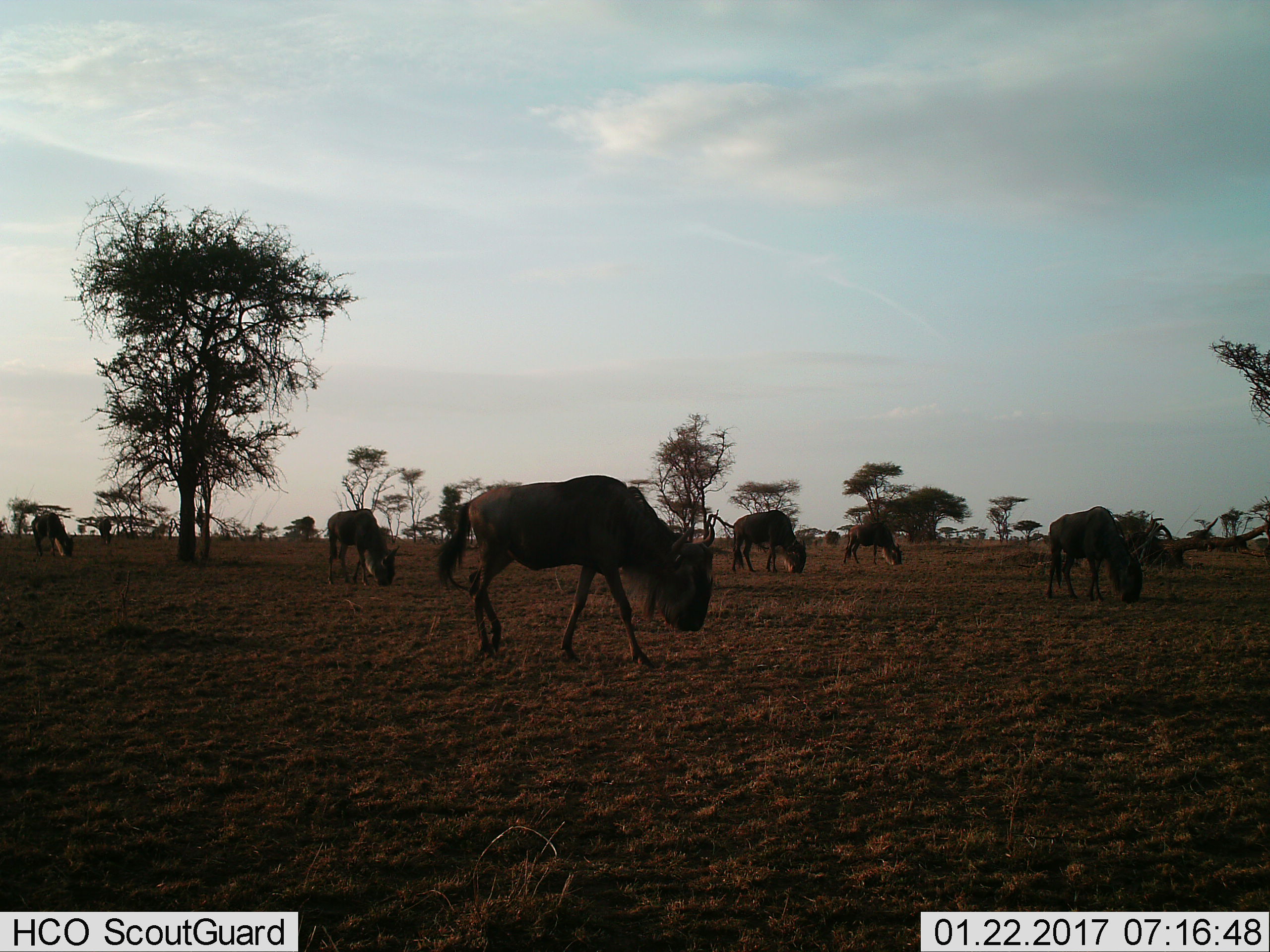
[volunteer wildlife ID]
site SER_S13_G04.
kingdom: Animalia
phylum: Chordata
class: Mammalia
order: Artiodactyla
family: Bovidae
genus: Connochaetes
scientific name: Connochaetes taurinus taurinus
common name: blue wildebeest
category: wildebeestblue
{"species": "wildebeestblue (blue wildebeest) (Connochaetes taurinus taurinus)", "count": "7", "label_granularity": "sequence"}